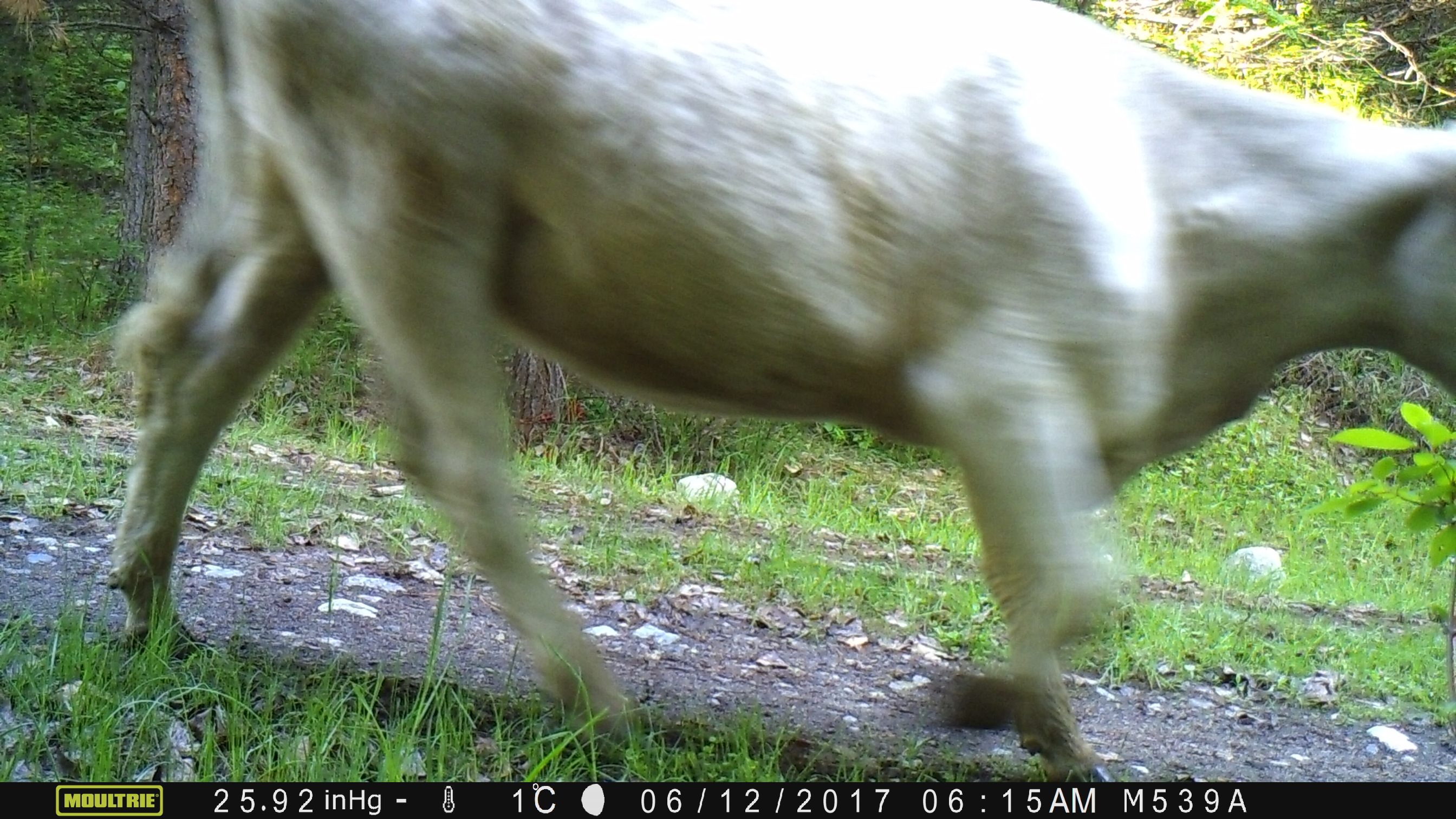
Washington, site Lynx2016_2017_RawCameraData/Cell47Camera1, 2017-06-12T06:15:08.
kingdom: Animalia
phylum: Chordata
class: Mammalia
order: Artiodactyla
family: Bovidae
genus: Bos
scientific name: Bos taurus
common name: domestic cattle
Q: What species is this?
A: Domestic cattle (Bos taurus).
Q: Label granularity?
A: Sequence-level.